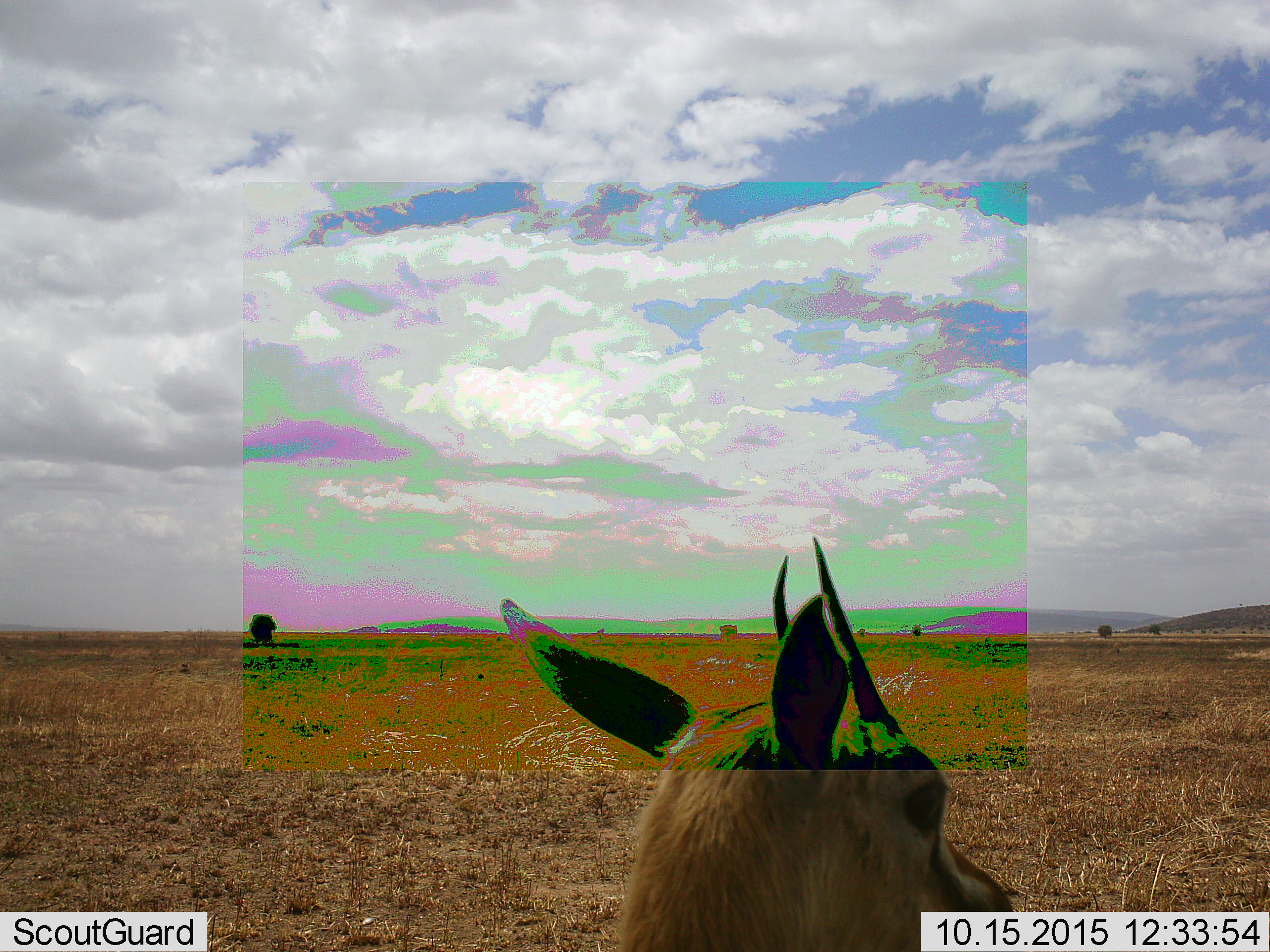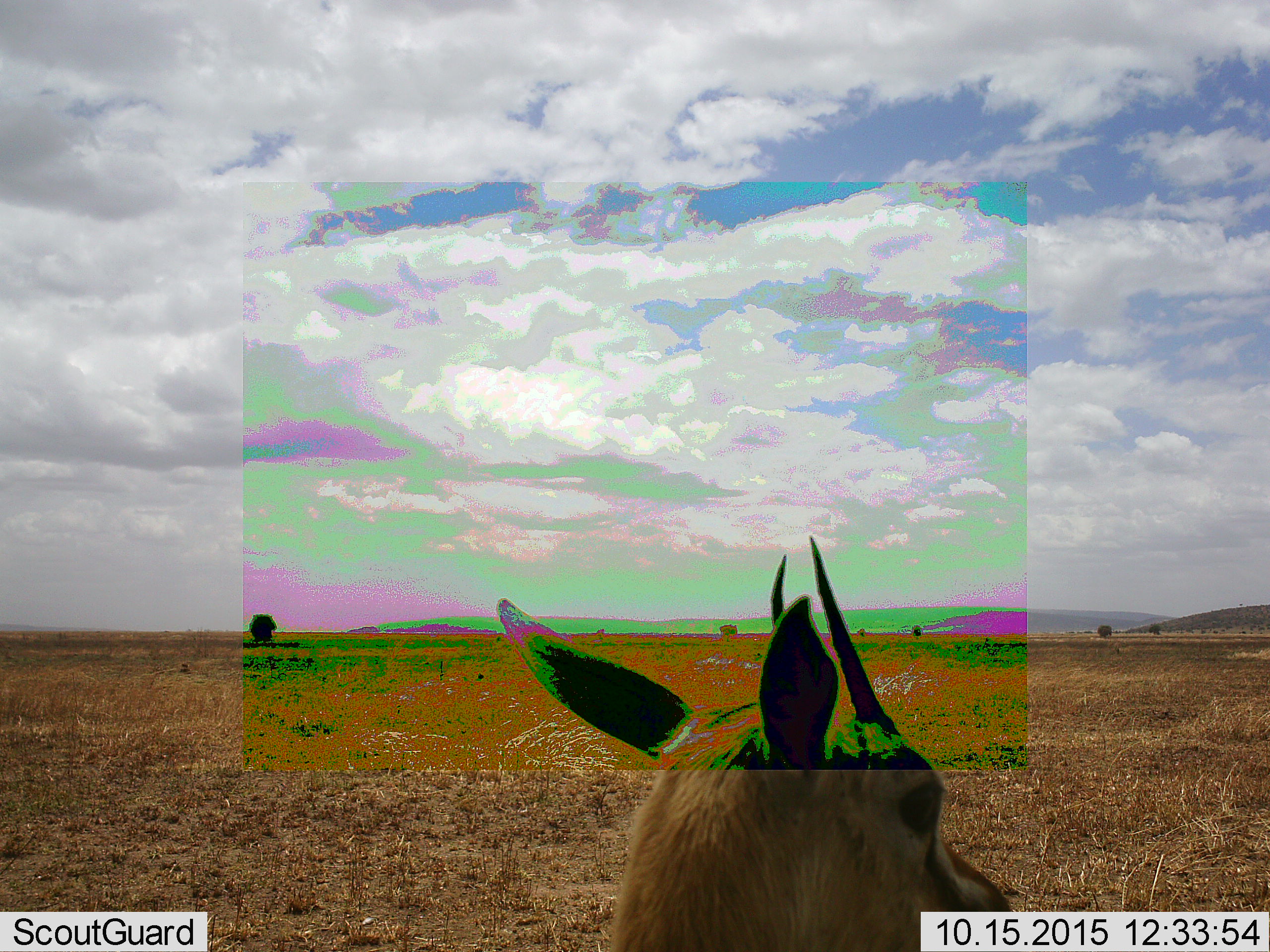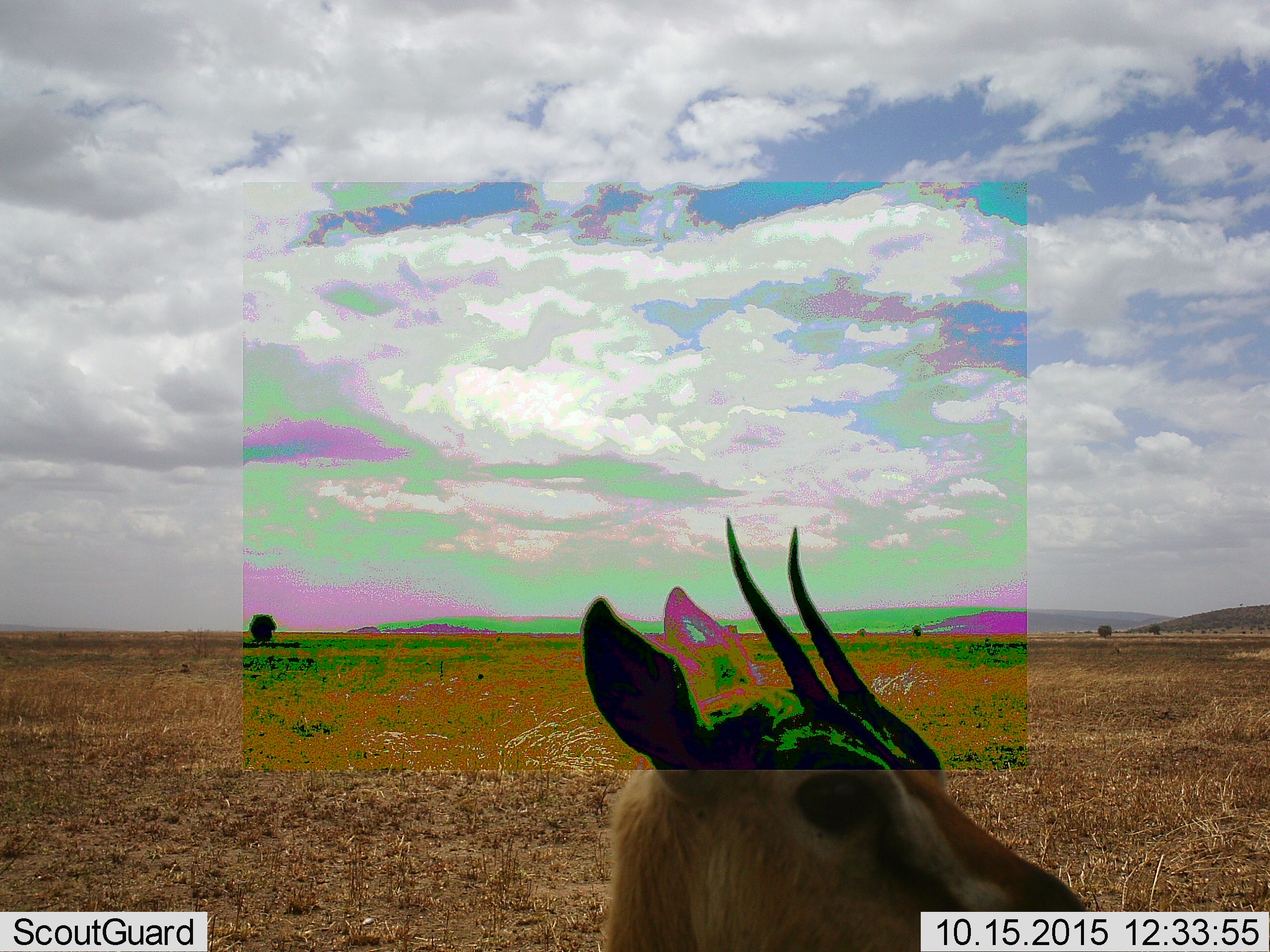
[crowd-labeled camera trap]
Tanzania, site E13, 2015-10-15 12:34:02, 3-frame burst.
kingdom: Animalia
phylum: Chordata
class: Mammalia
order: Artiodactyla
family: Bovidae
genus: Eudorcas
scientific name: Eudorcas thomsonii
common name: thomson's gazelle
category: gazellethomsons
Gazellethomsons (thomson's gazelle) (Eudorcas thomsonii), count 1. Behavior (volunteer vote fractions): standing 100%, resting 0%, moving 0%, interacting 0%. Young present (vote fraction): 0%. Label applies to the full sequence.